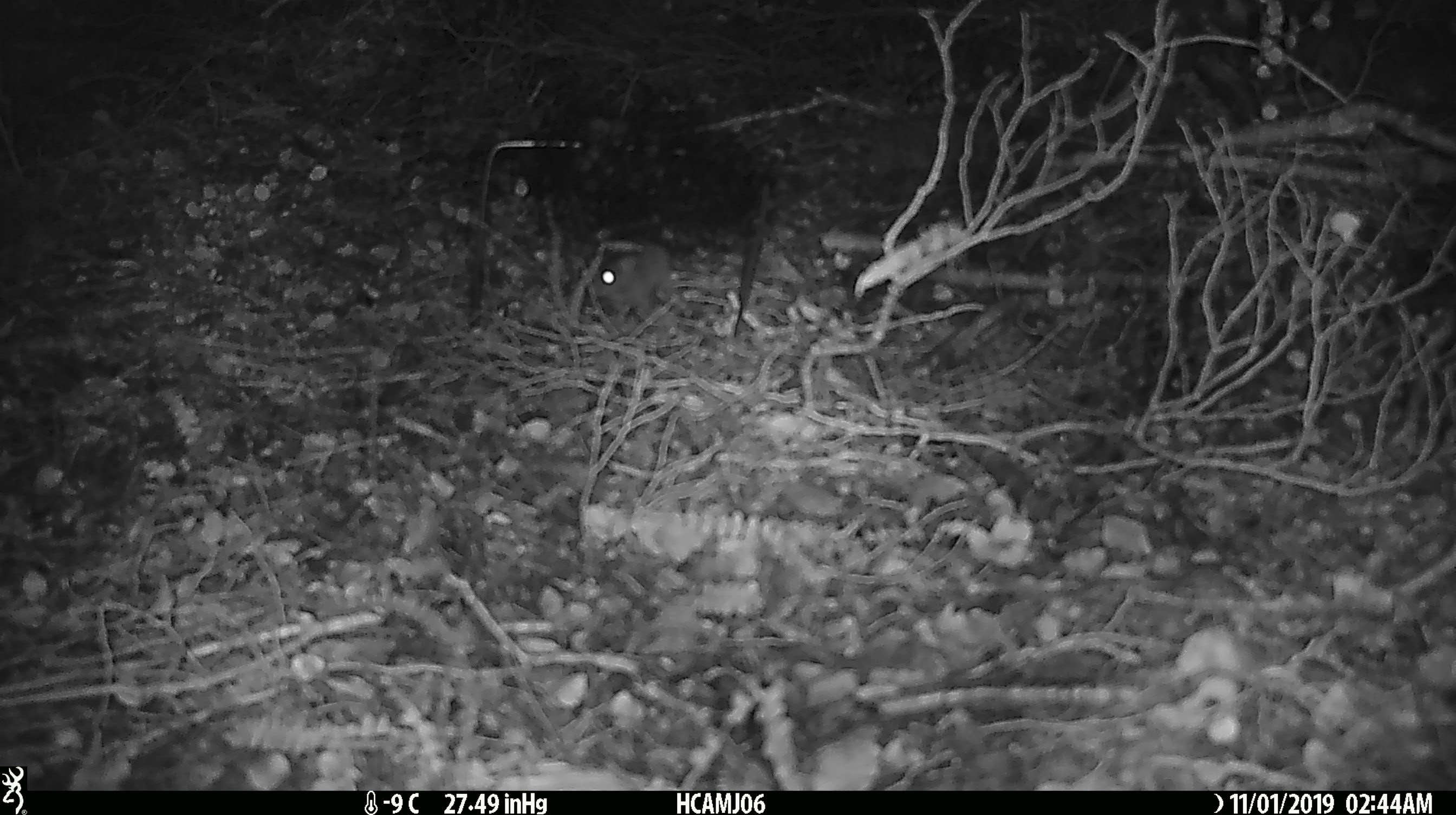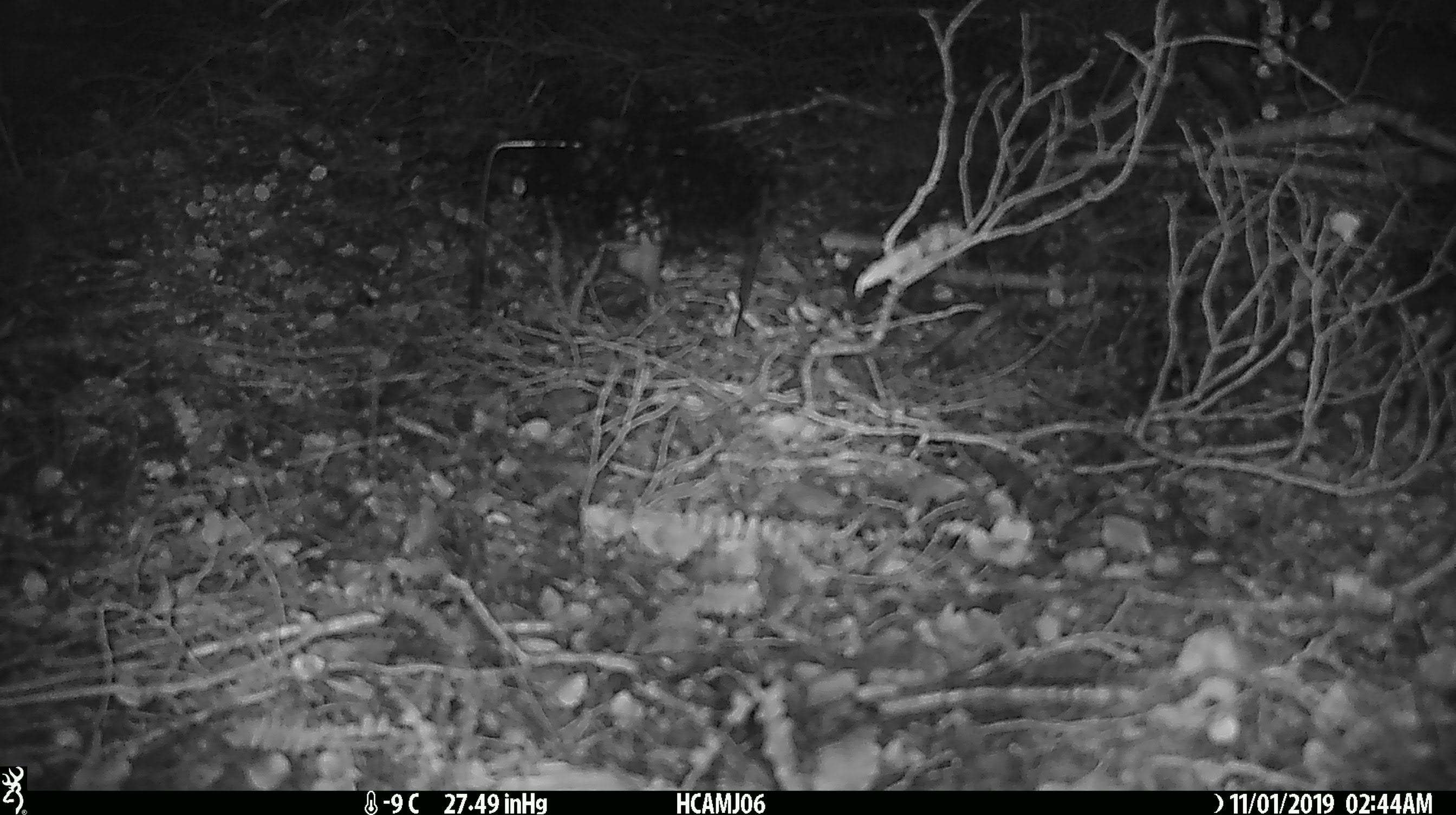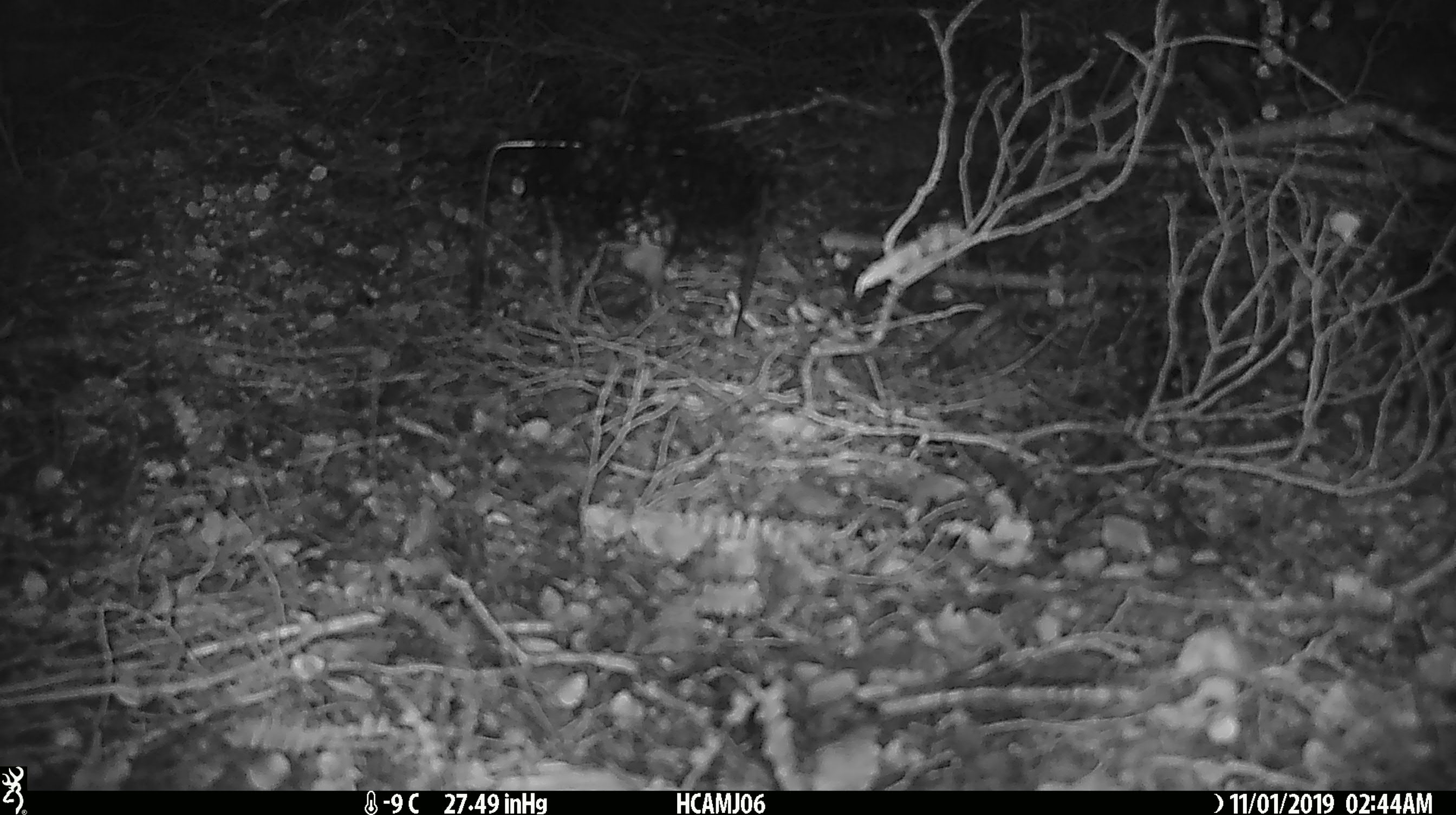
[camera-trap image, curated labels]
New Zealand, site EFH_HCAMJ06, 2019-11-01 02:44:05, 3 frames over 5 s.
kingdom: Animalia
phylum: Chordata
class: Mammalia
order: Rodentia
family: Muridae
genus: Mus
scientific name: Mus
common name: mouse